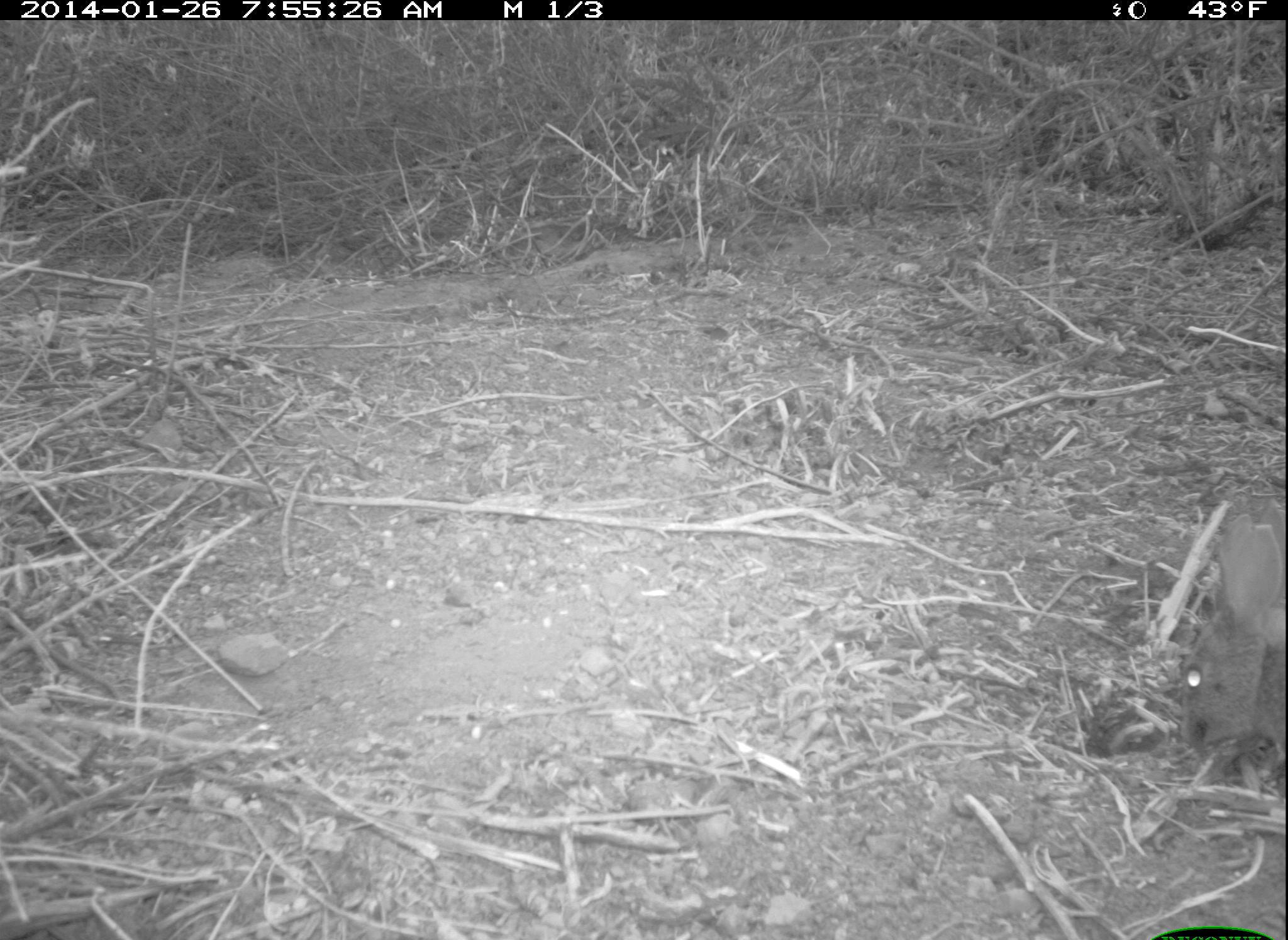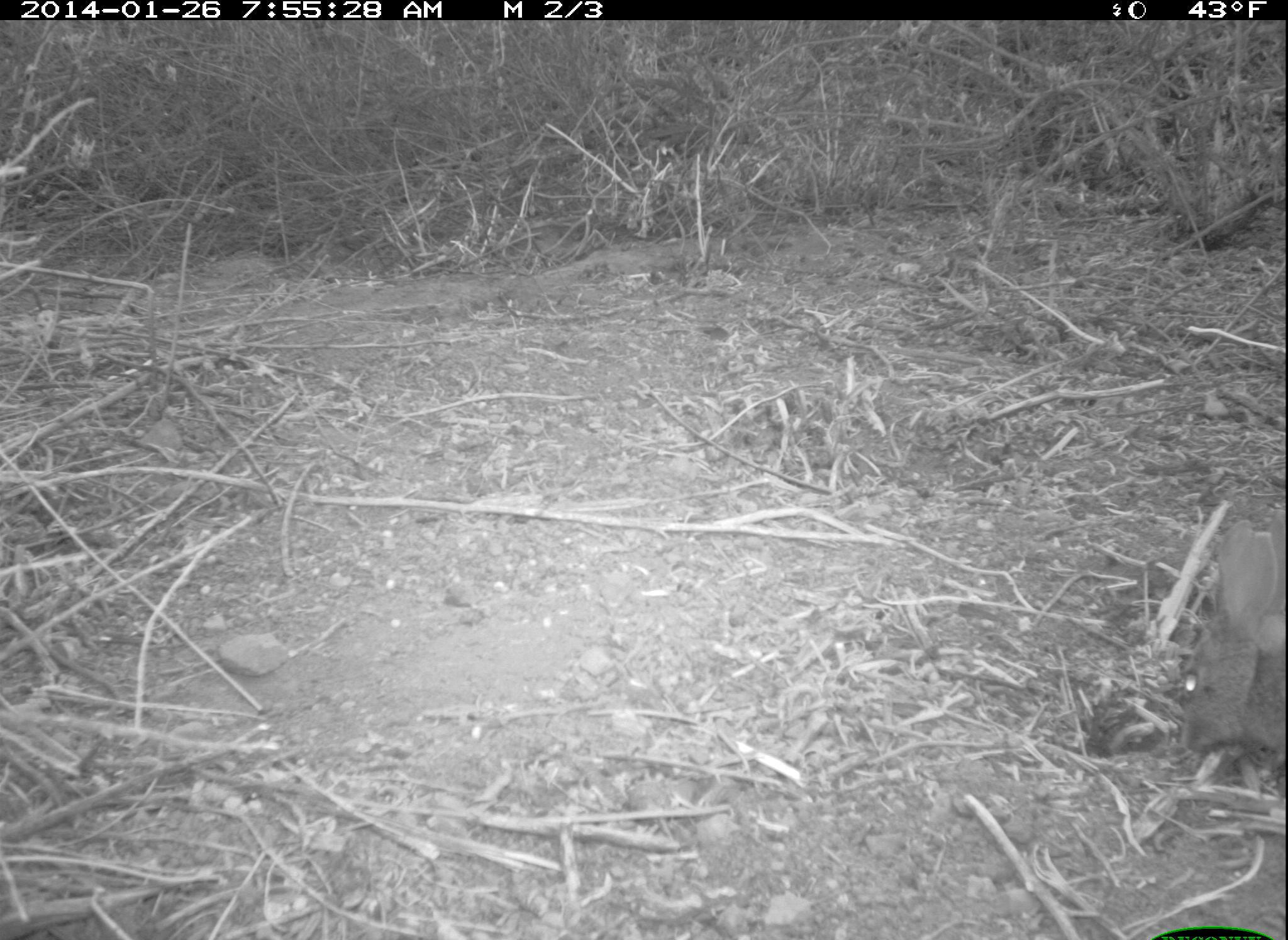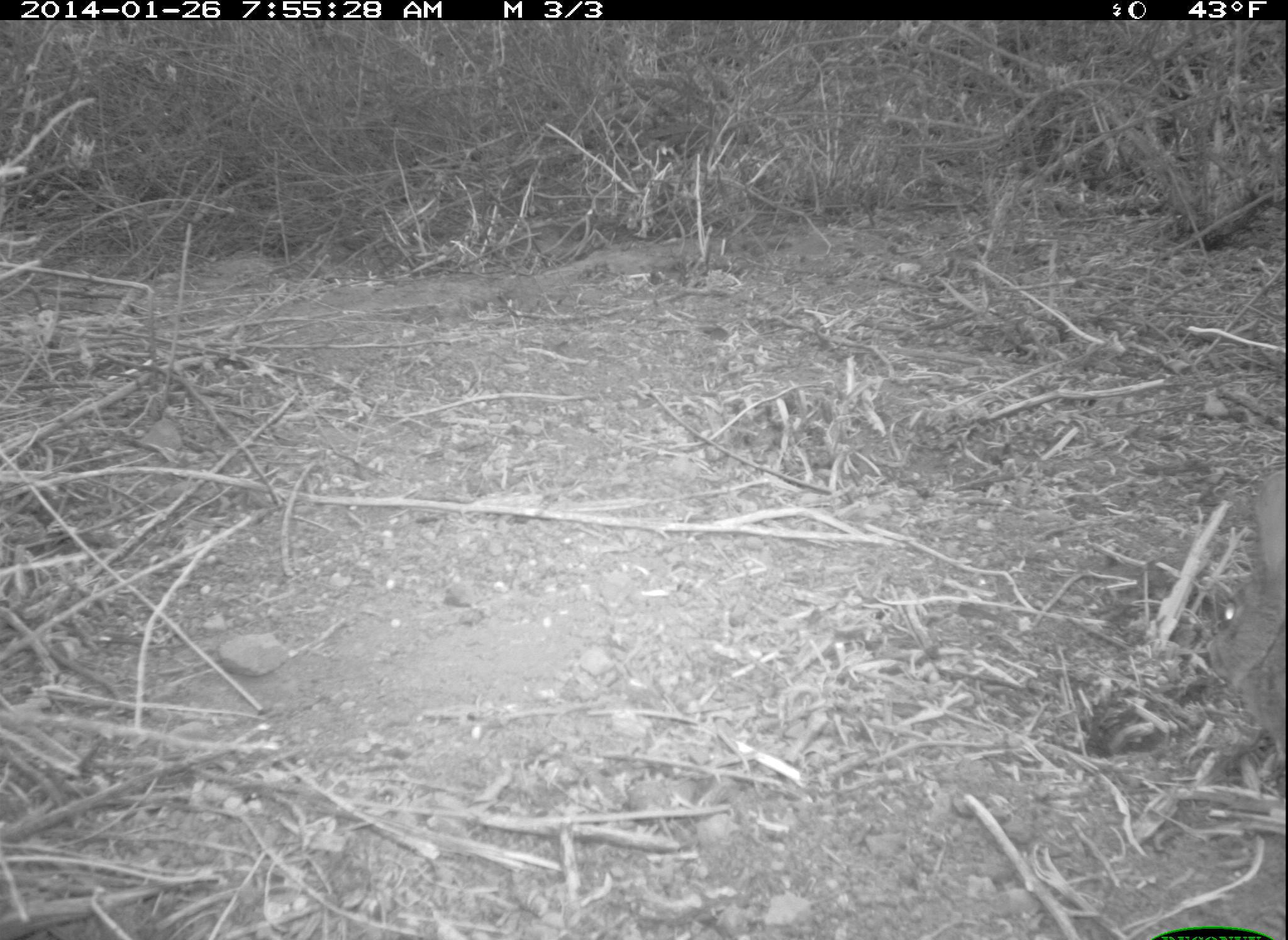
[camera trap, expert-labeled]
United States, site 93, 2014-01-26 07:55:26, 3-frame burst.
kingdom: Animalia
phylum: Chordata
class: Mammalia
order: Lagomorpha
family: Leporidae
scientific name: Leporidae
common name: rabbits and hares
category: rabbit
Rabbit (rabbits and hares) (Leporidae).